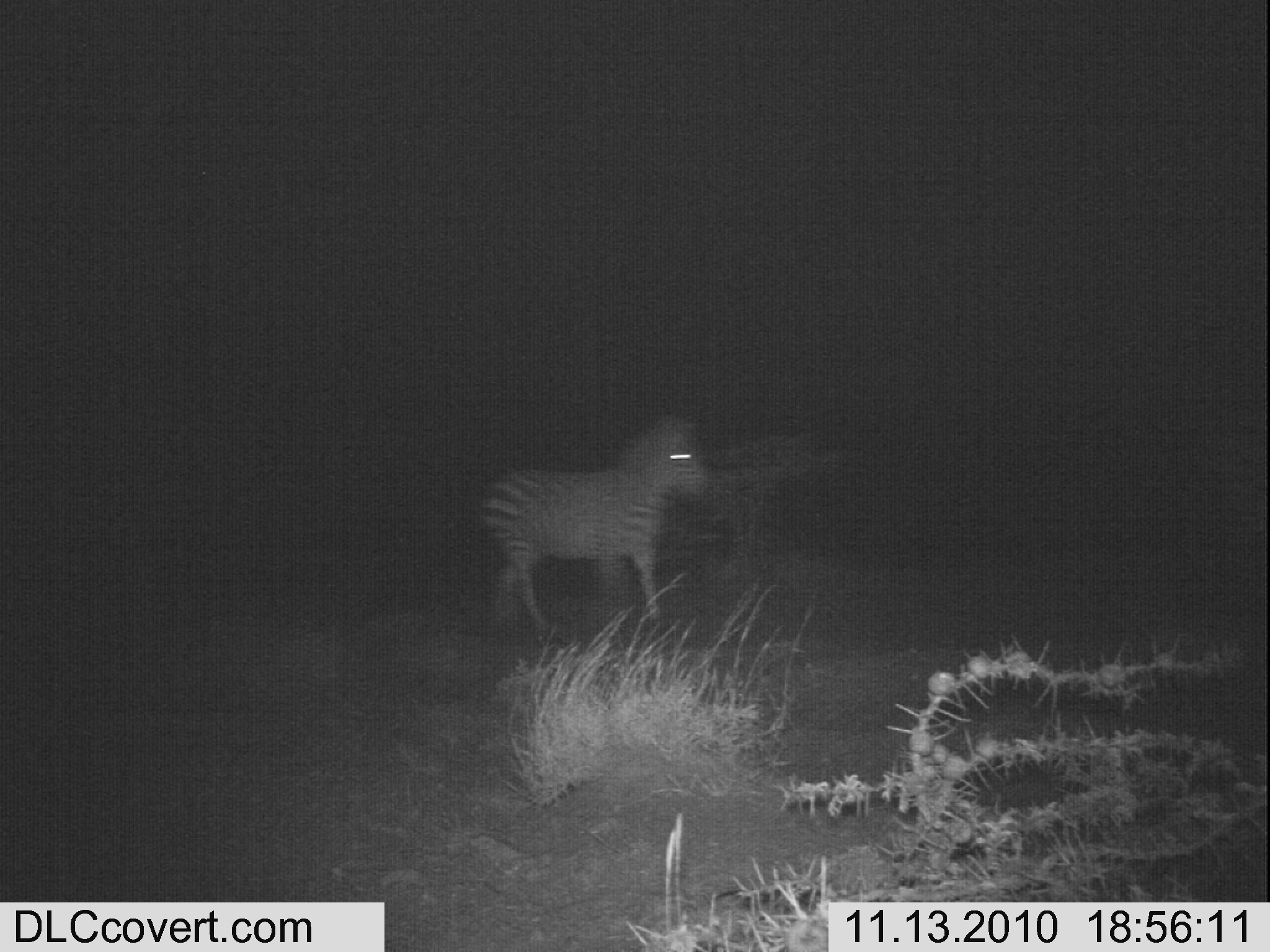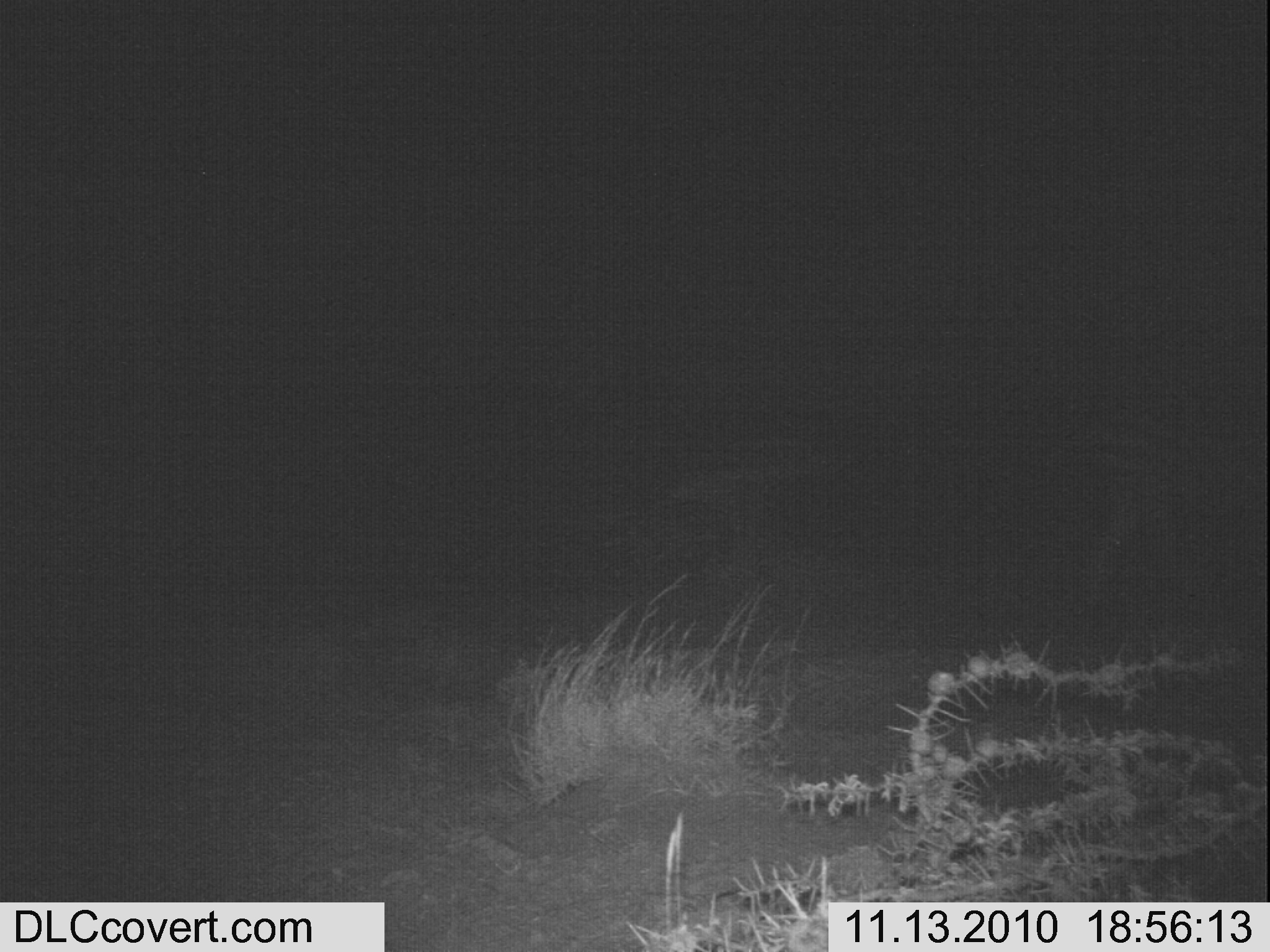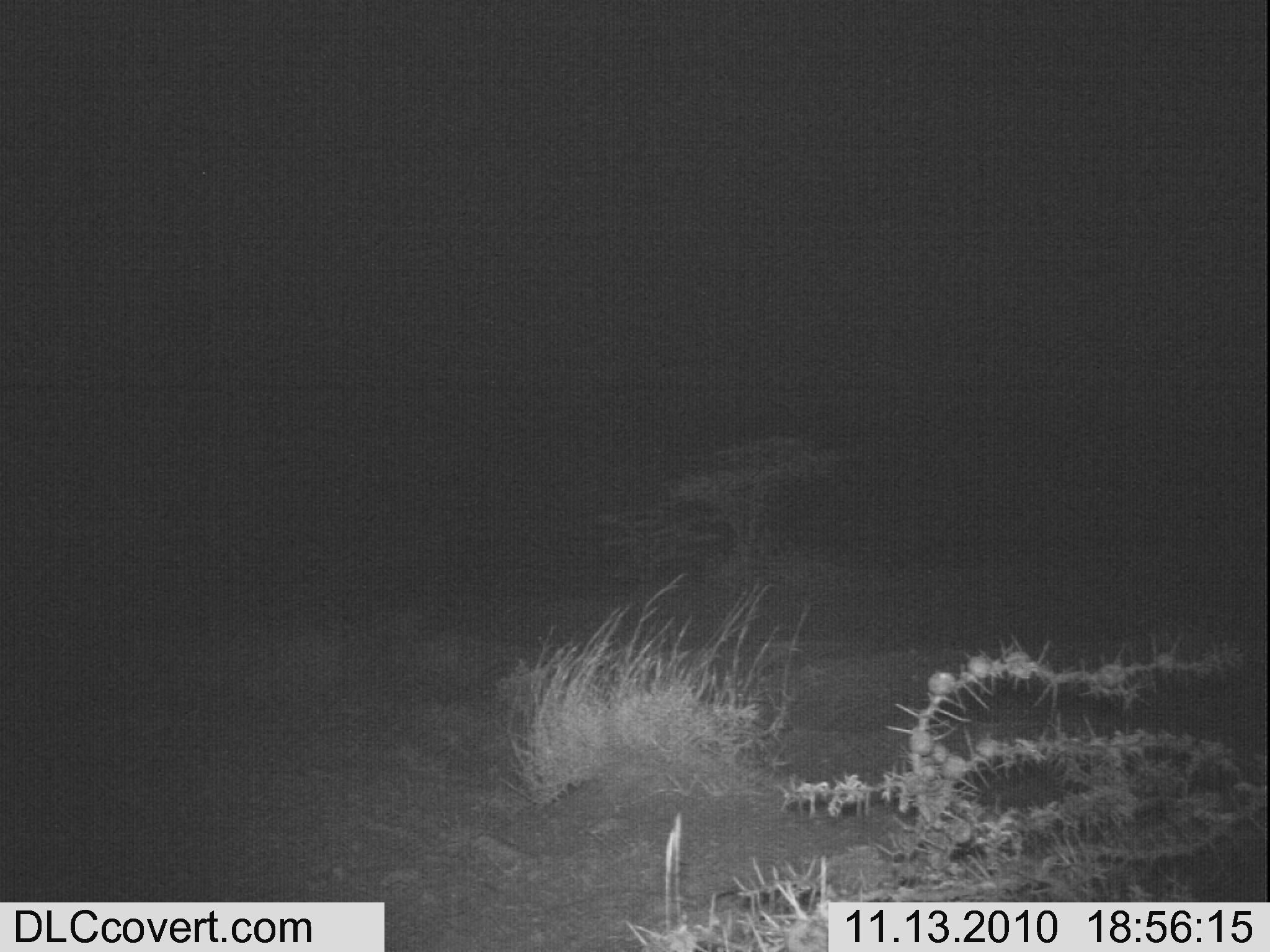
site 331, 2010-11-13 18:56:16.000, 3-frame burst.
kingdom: Animalia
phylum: Chordata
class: Mammalia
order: Perissodactyla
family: Equidae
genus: Equus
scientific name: Equus quagga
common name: plains zebra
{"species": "Equus quagga (plains zebra)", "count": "1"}